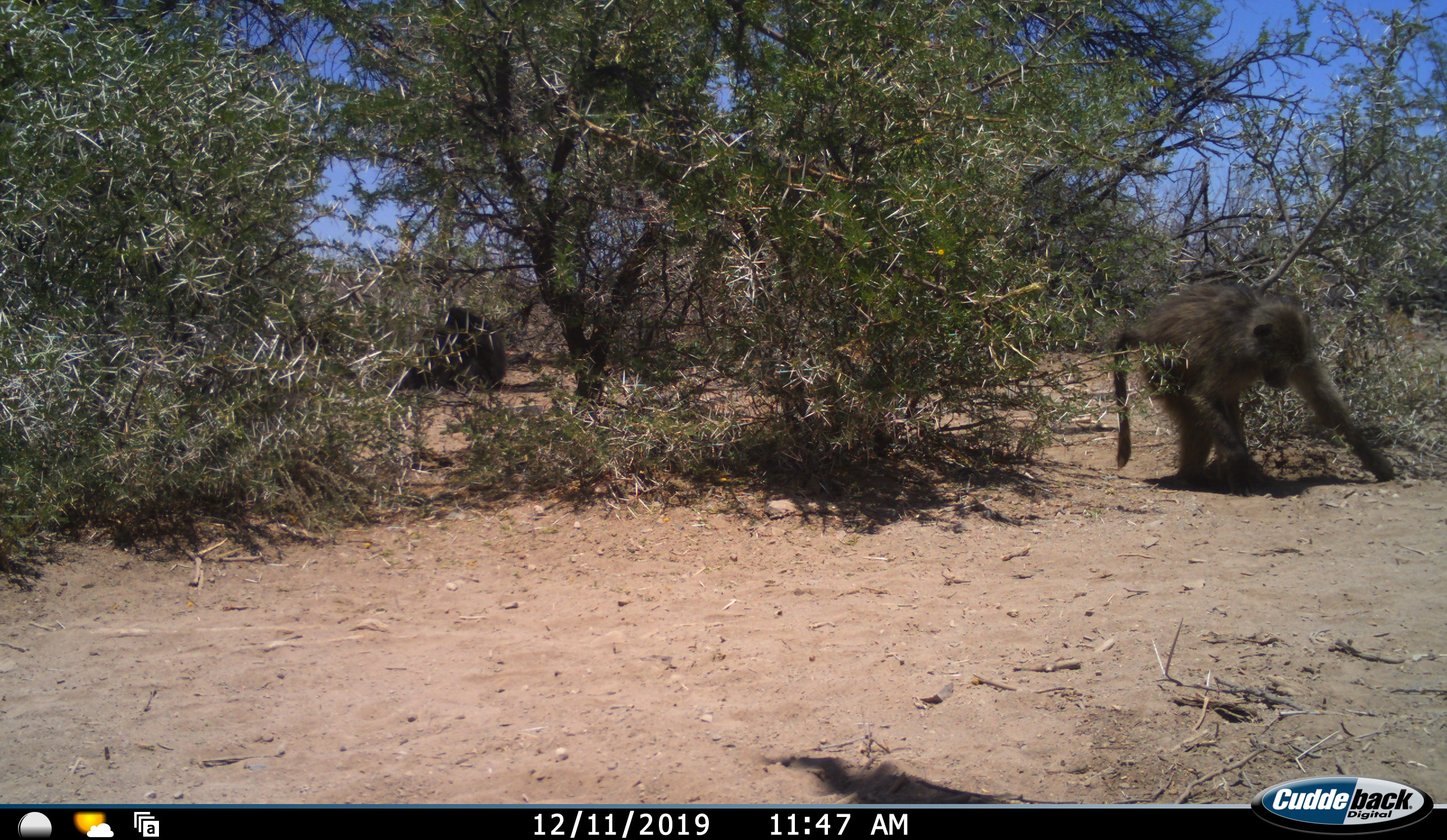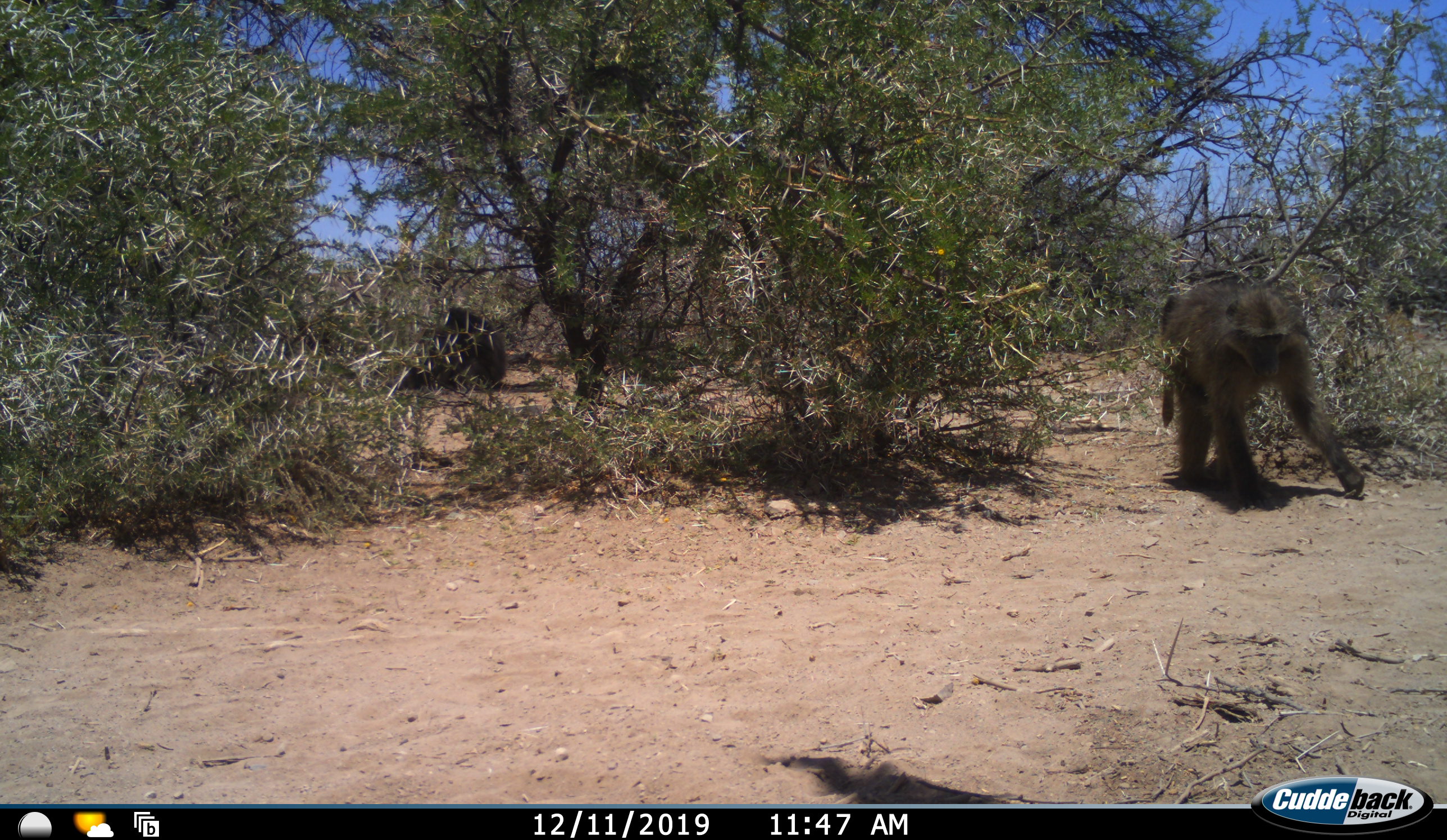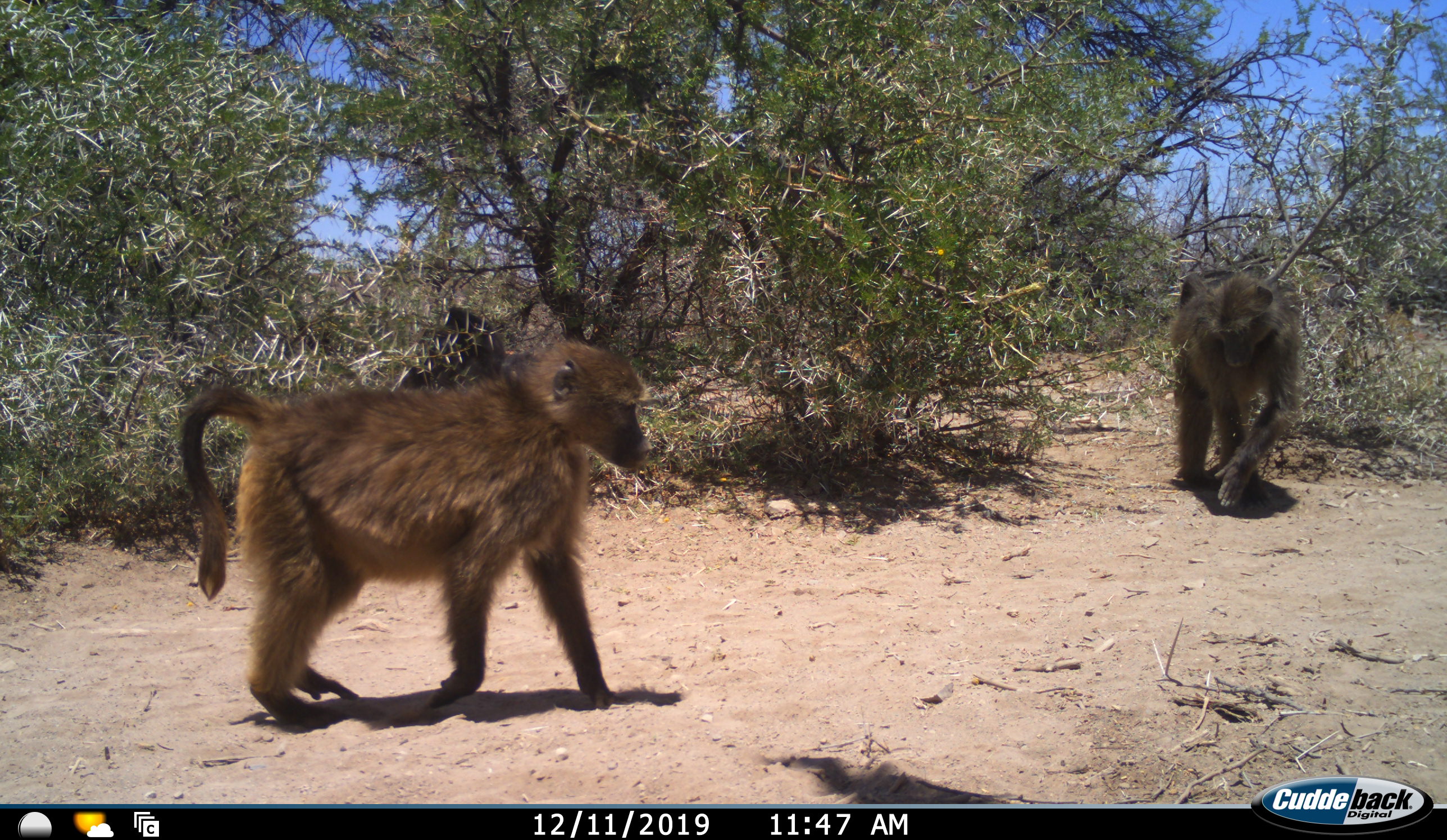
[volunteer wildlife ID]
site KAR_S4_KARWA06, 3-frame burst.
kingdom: Animalia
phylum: Chordata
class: Mammalia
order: Primates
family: Cercopithecidae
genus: Papio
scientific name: Papio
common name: baboon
Baboon (Papio), count 2. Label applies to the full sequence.